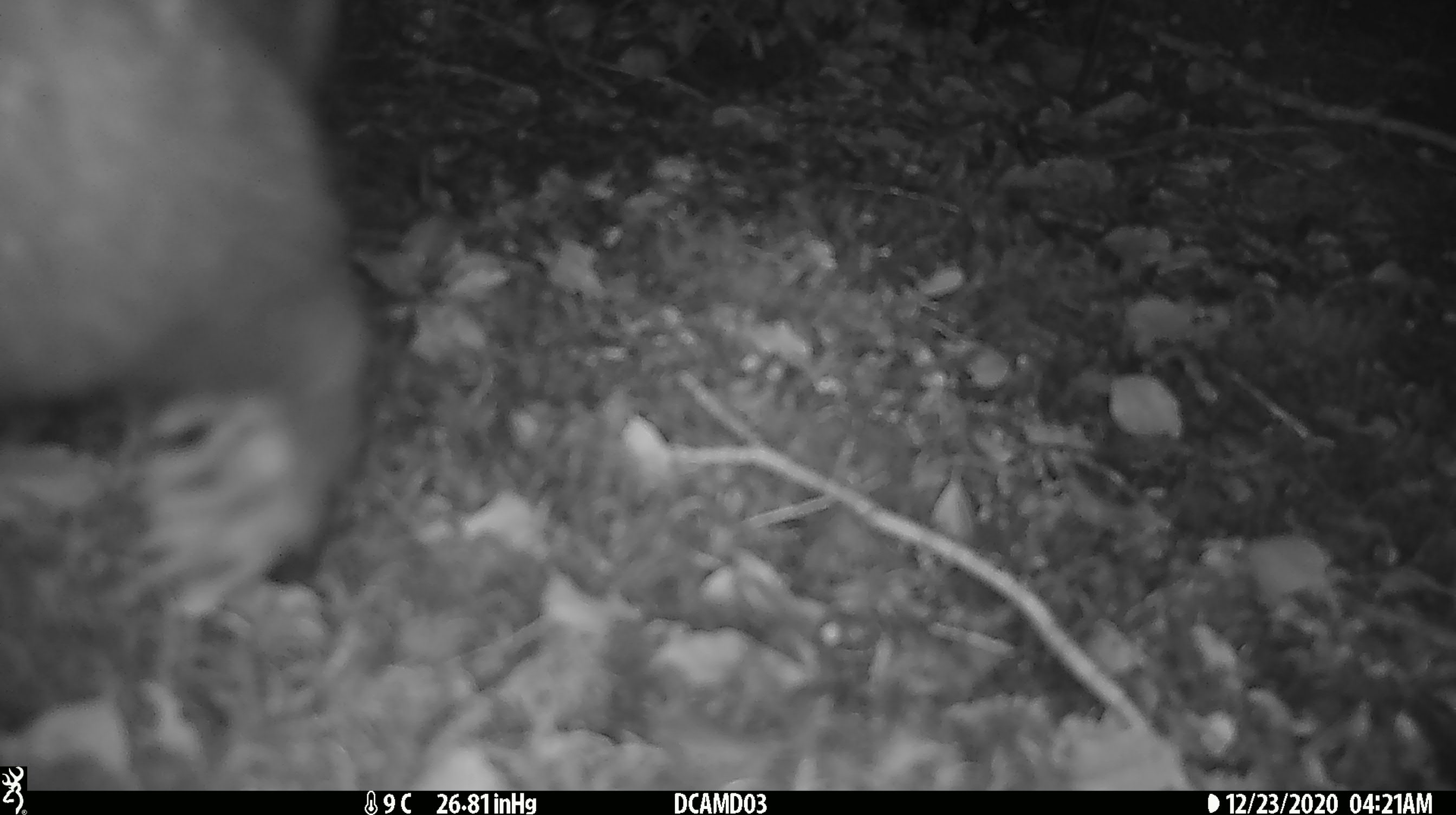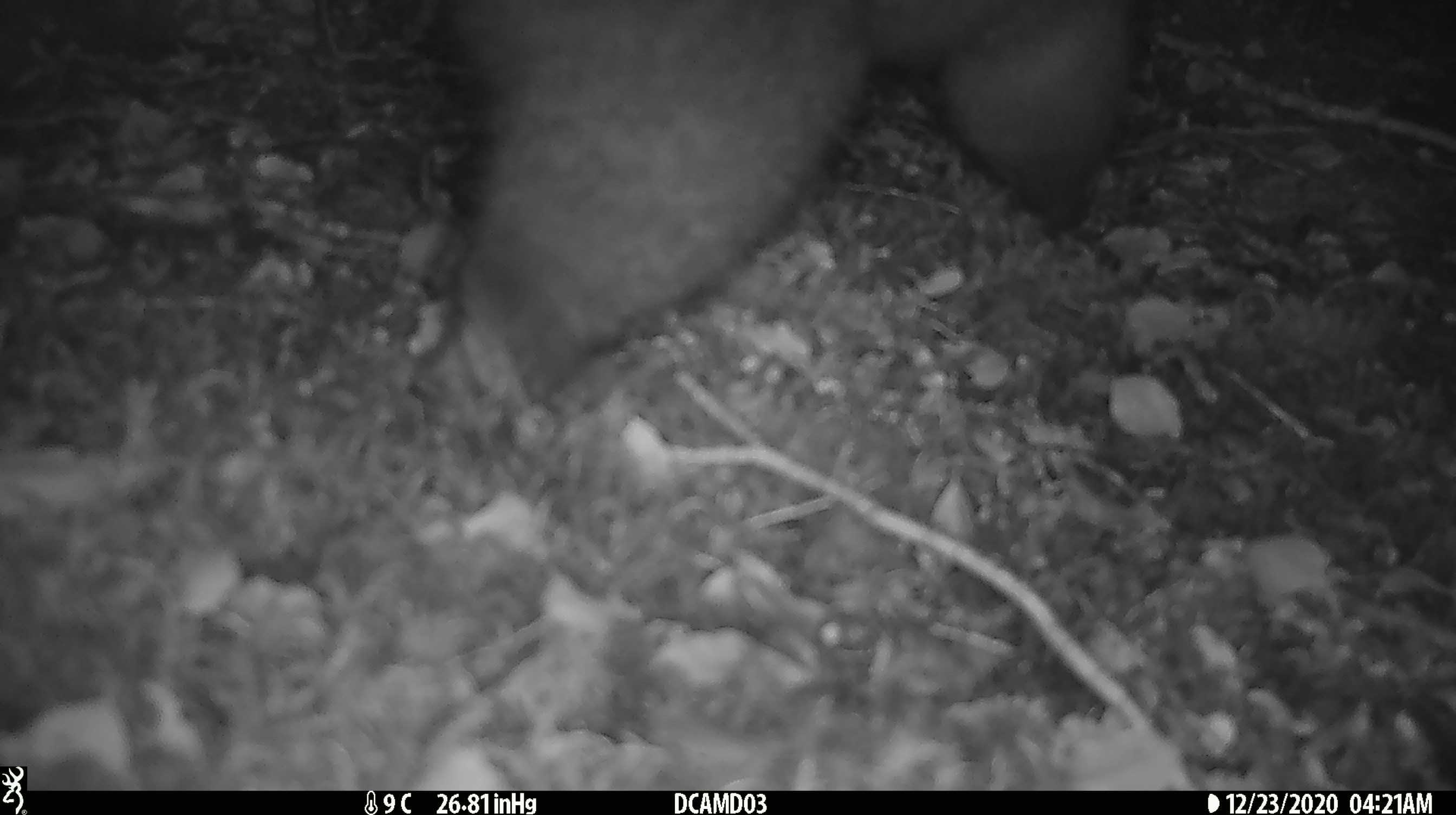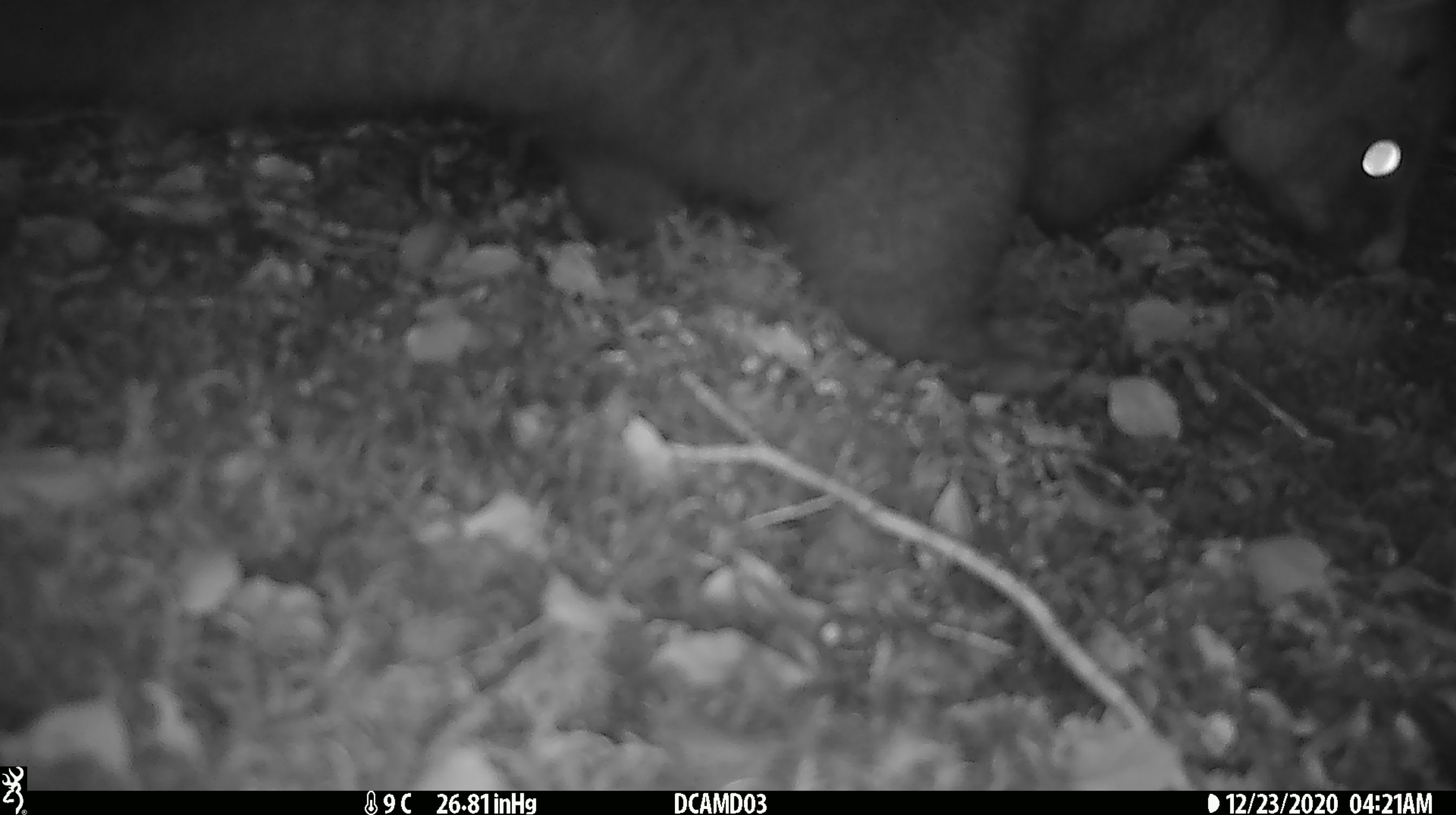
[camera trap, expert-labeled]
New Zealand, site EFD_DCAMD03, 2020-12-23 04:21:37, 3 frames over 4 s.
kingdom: Animalia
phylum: Chordata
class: Mammalia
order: Diprotodontia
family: Phalangeridae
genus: Trichosurus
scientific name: Trichosurus vulpecula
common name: common brushtail possum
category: possum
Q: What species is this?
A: Possum (common brushtail possum) (Trichosurus vulpecula).